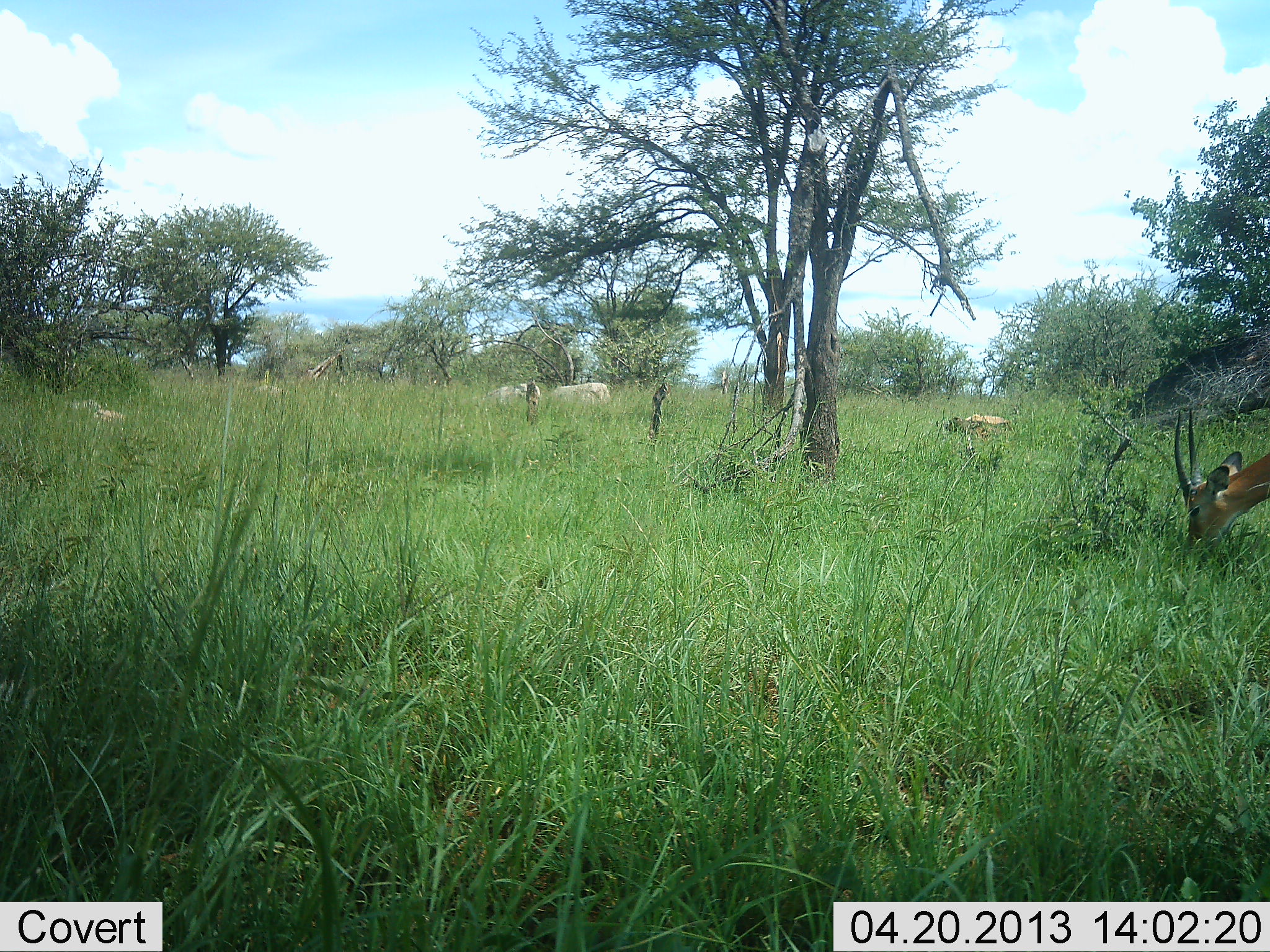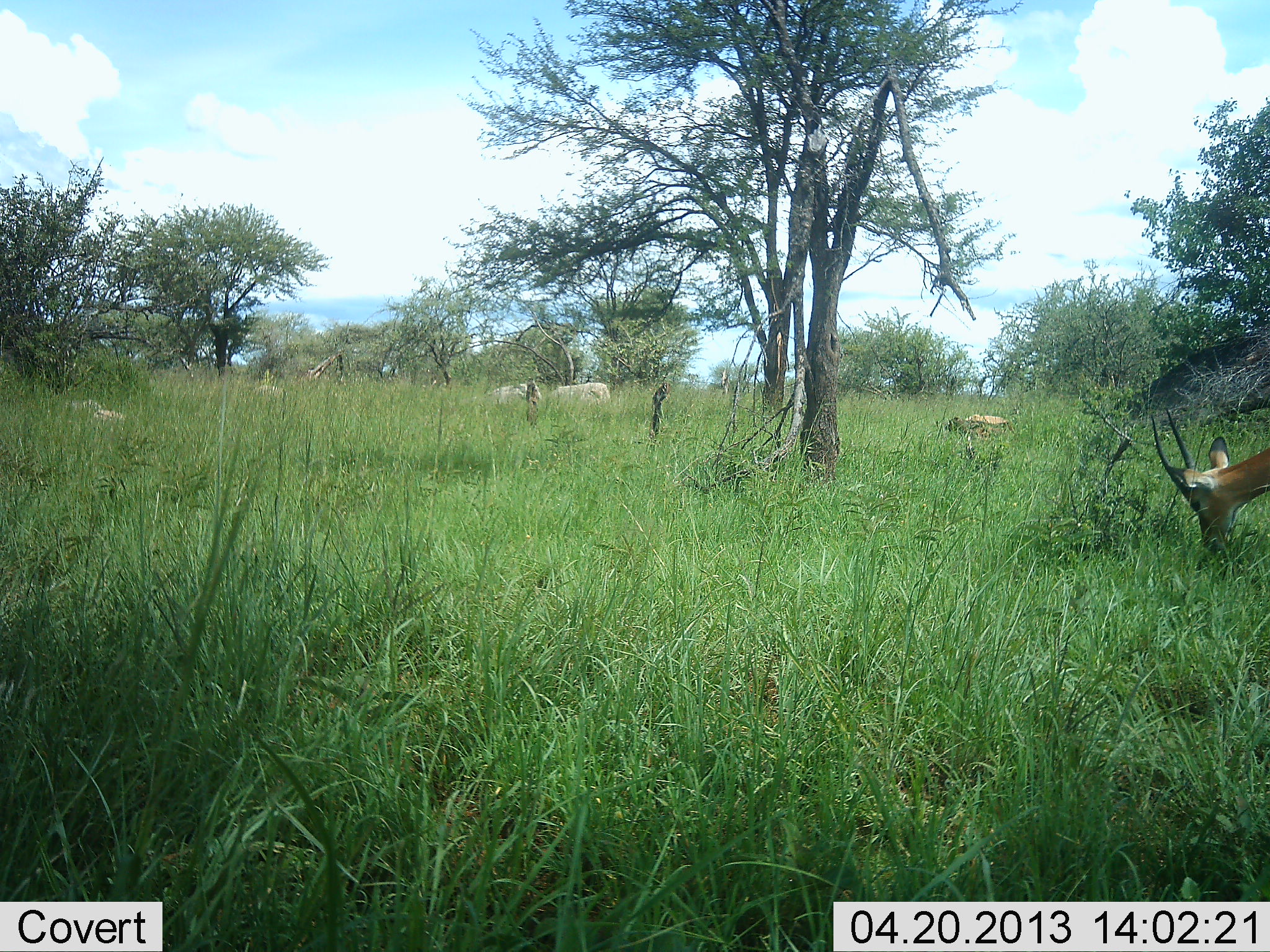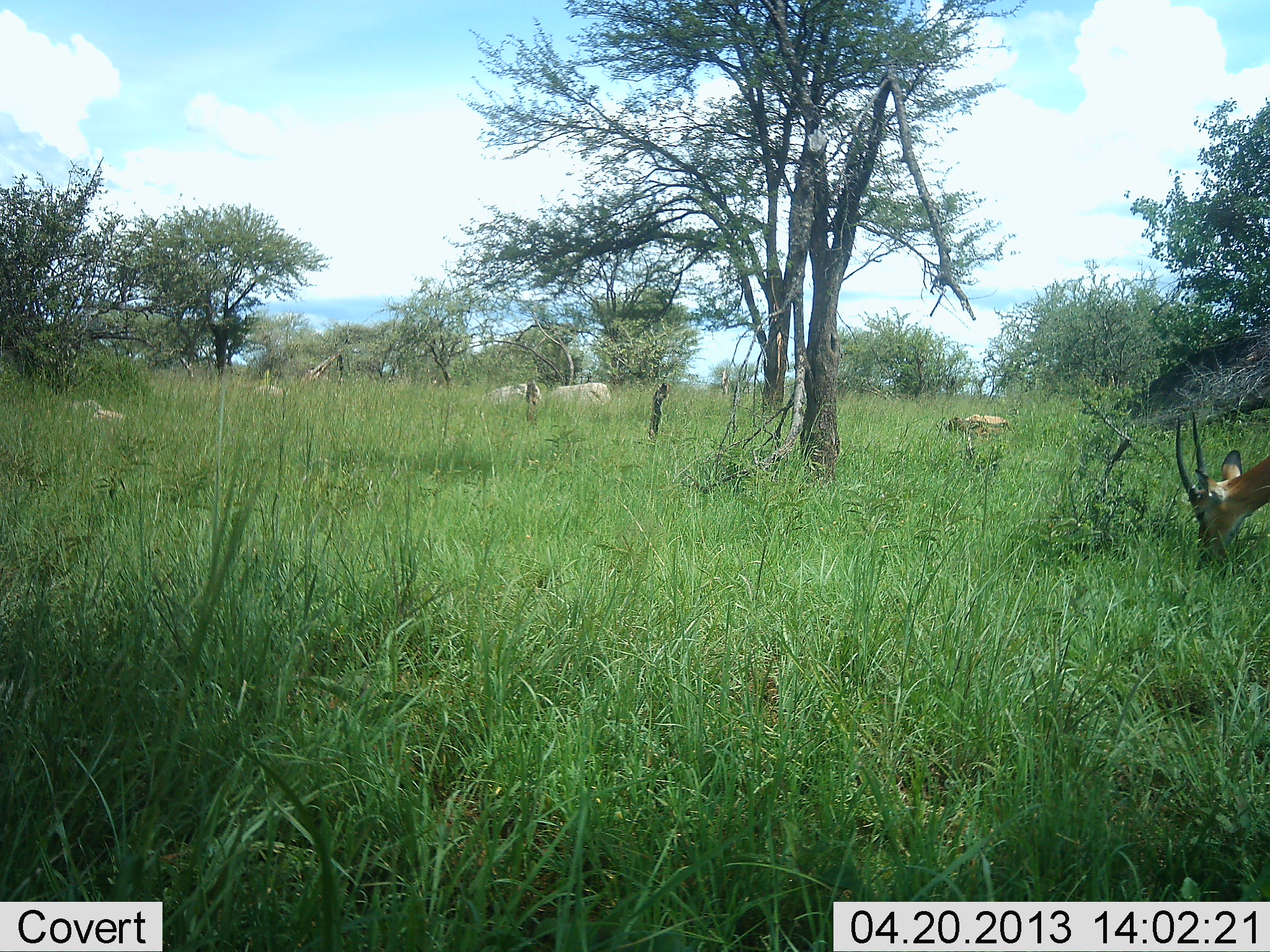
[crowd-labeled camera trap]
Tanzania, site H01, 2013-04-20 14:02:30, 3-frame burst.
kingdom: Animalia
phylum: Chordata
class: Mammalia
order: Artiodactyla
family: Bovidae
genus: Eudorcas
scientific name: Eudorcas thomsonii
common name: thomson's gazelle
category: gazellethomsons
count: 1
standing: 22%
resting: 0%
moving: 0%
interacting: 0%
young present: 0%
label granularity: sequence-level